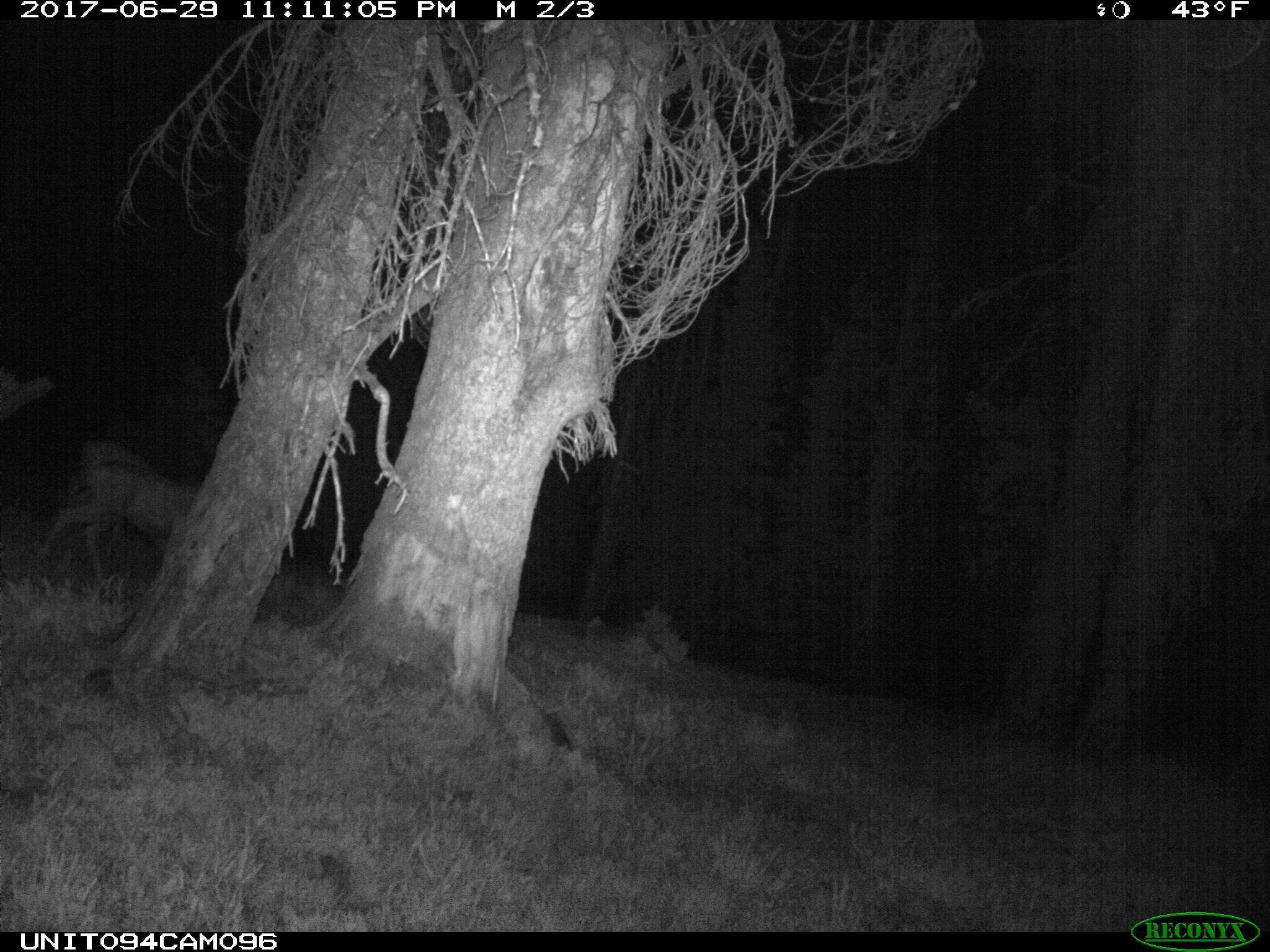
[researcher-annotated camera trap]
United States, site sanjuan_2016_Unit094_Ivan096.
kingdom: Animalia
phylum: Chordata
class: Mammalia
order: Artiodactyla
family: Cervidae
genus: Odocoileus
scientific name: Odocoileus hemionus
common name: mule deer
Odocoileus hemionus (mule deer).